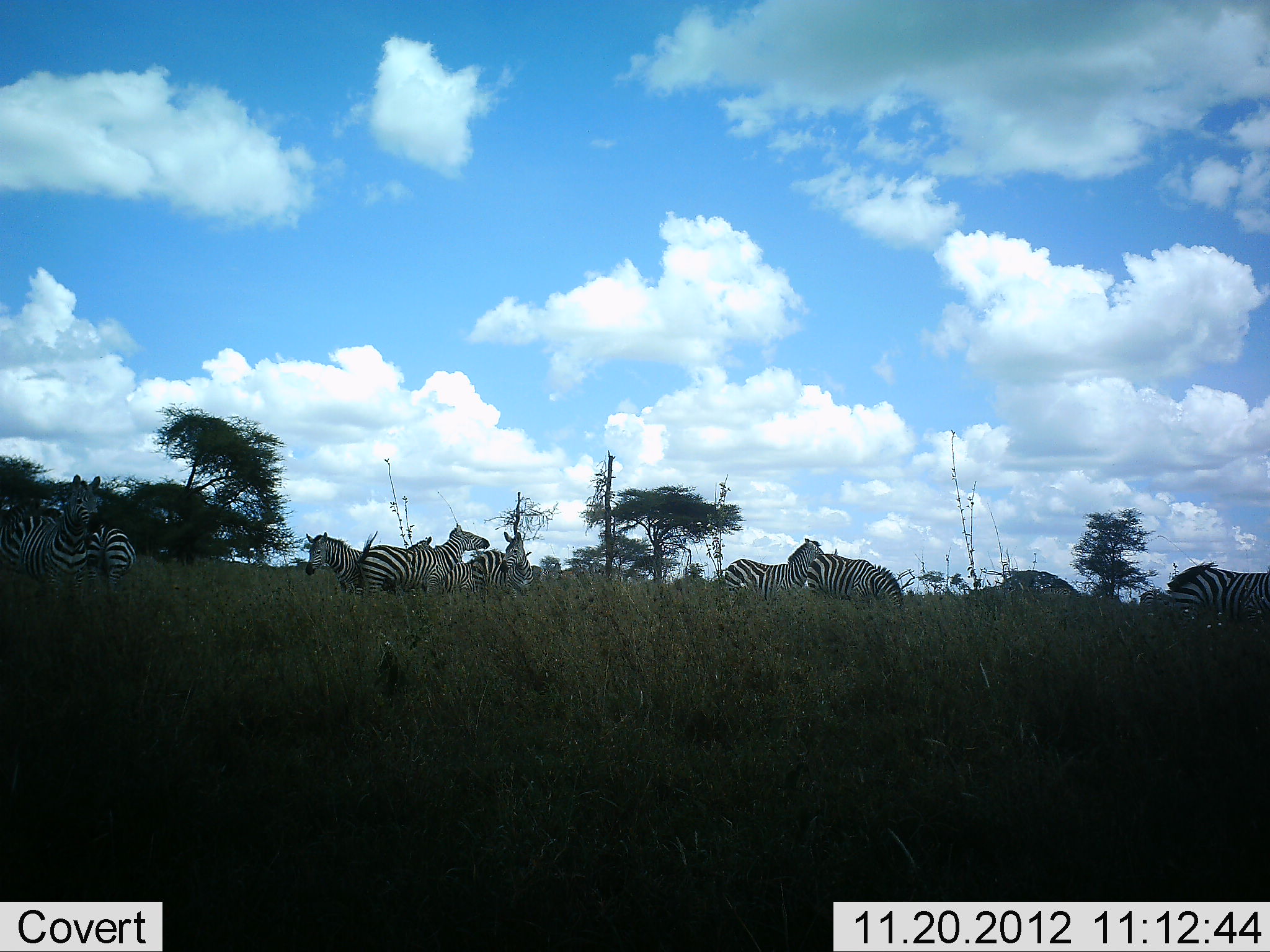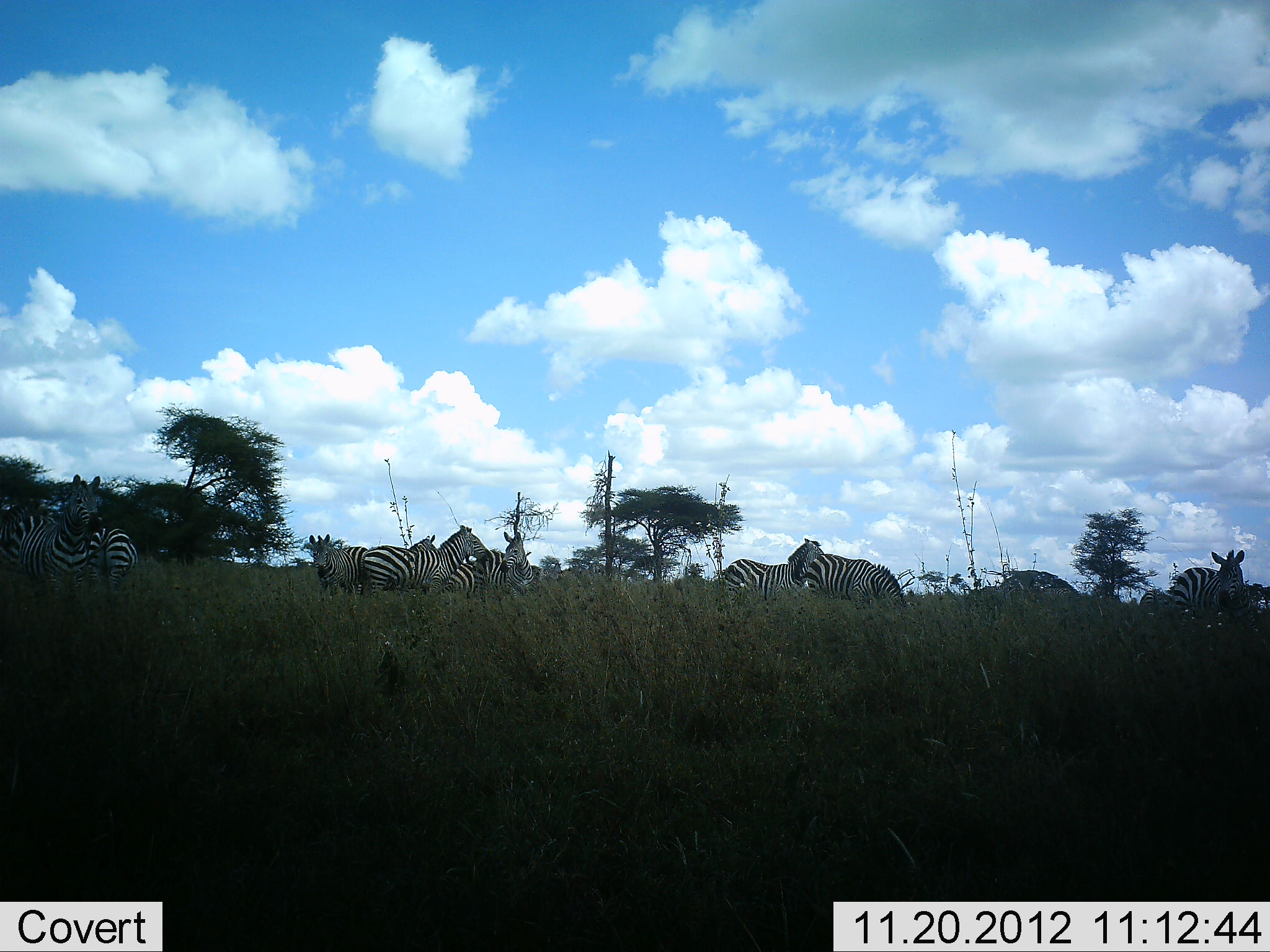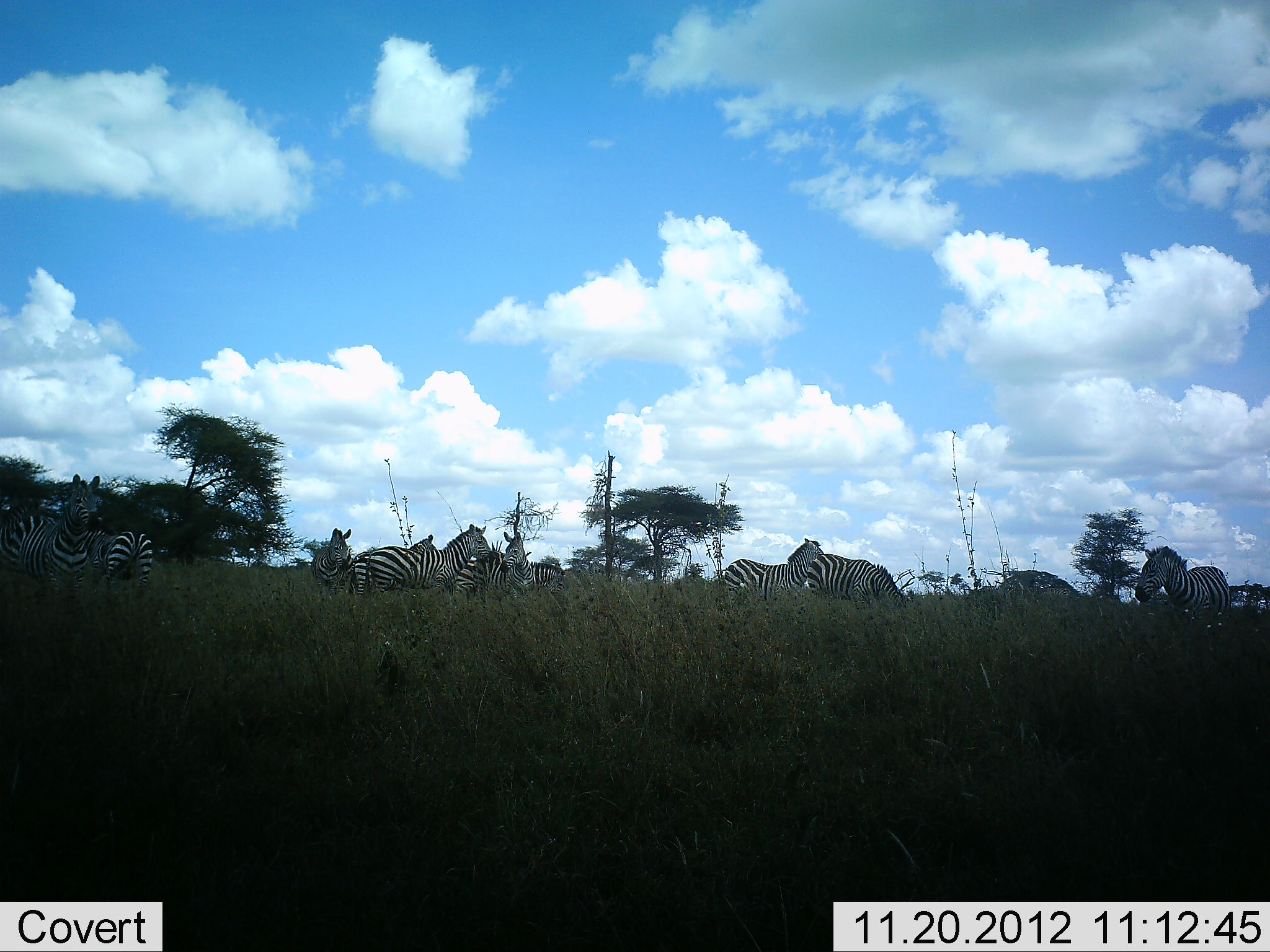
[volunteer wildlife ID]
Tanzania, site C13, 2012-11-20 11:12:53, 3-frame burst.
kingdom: Animalia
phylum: Chordata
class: Mammalia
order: Perissodactyla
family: Equidae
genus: Equus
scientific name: Equus quagga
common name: plains zebra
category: zebra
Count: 11-50.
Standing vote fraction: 100%.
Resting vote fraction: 0%.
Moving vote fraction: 20%.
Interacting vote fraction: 30%.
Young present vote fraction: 0%.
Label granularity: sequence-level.